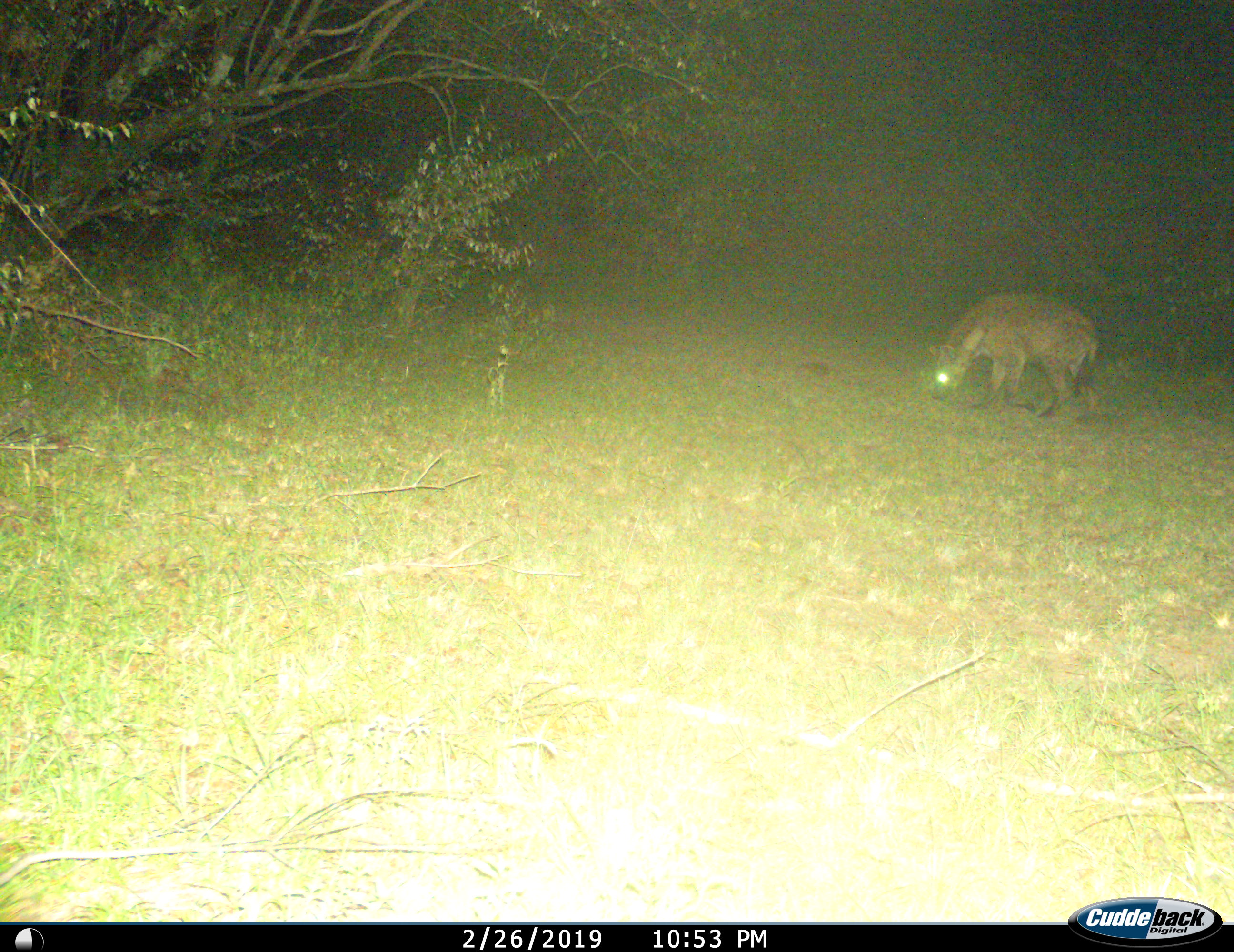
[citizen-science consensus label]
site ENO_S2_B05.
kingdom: Animalia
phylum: Chordata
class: Mammalia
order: Carnivora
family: Hyaenidae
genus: Crocuta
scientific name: Crocuta crocuta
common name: spotted hyena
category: hyenaspotted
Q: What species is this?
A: Hyenaspotted (spotted hyena) (Crocuta crocuta).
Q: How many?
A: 1.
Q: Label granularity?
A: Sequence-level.